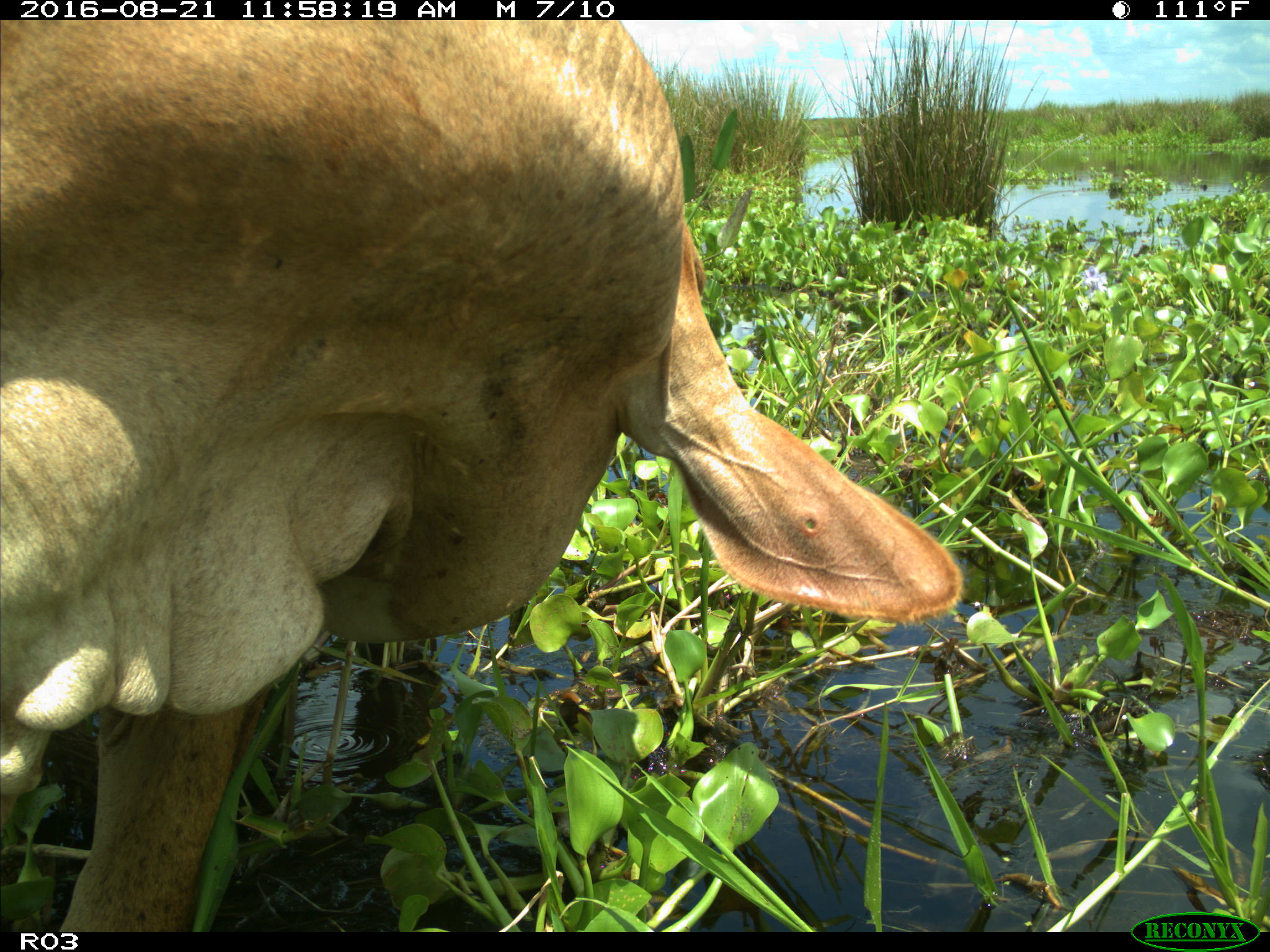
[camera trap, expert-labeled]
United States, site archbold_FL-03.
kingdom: Animalia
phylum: Chordata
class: Mammalia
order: Artiodactyla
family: Bovidae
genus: Bos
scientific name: Bos taurus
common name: domestic cow